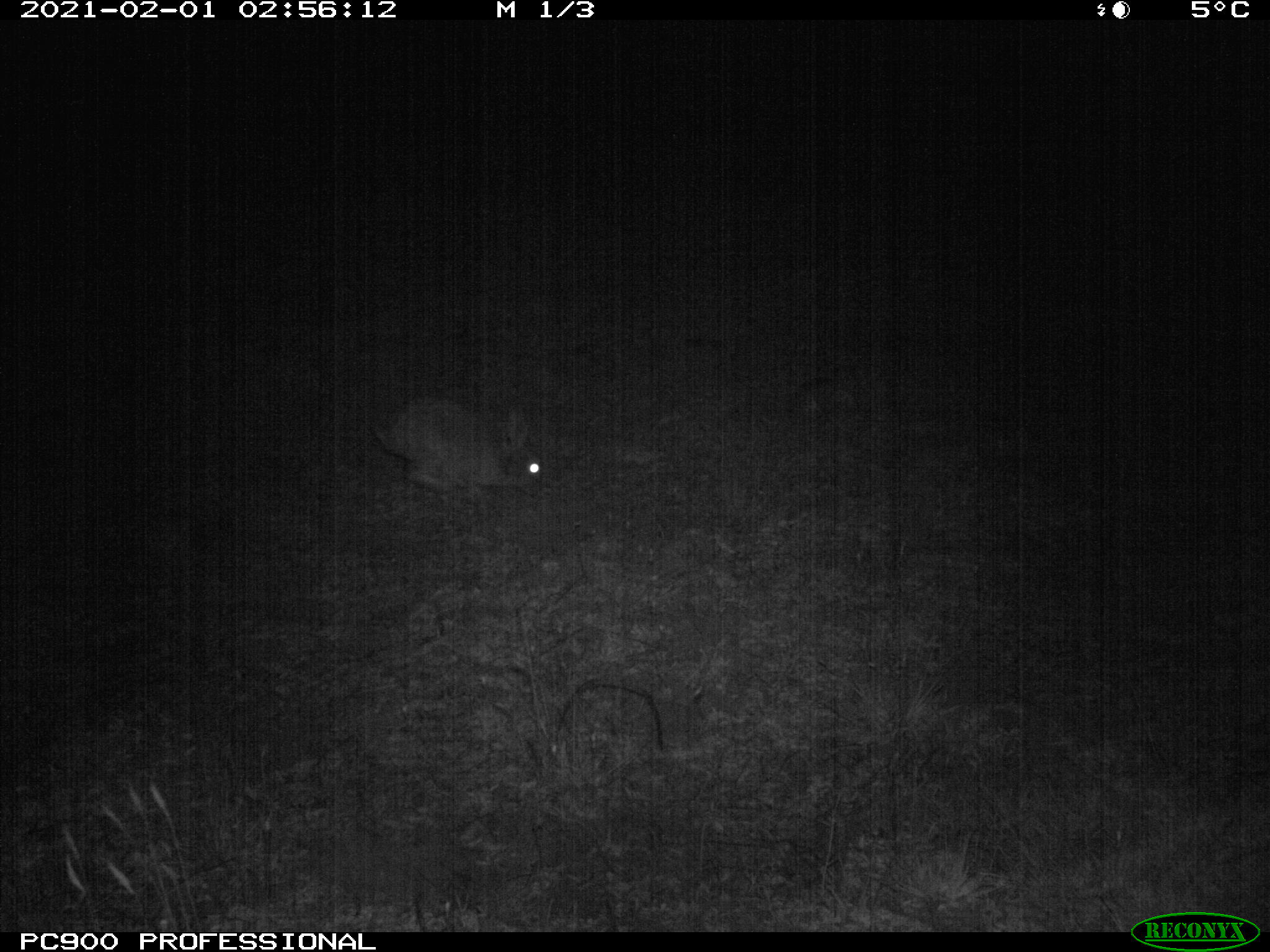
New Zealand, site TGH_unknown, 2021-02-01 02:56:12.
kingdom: Animalia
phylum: Chordata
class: Mammalia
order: Lagomorpha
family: Leporidae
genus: Oryctolagus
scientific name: Oryctolagus cuniculus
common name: european rabbit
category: rabbit